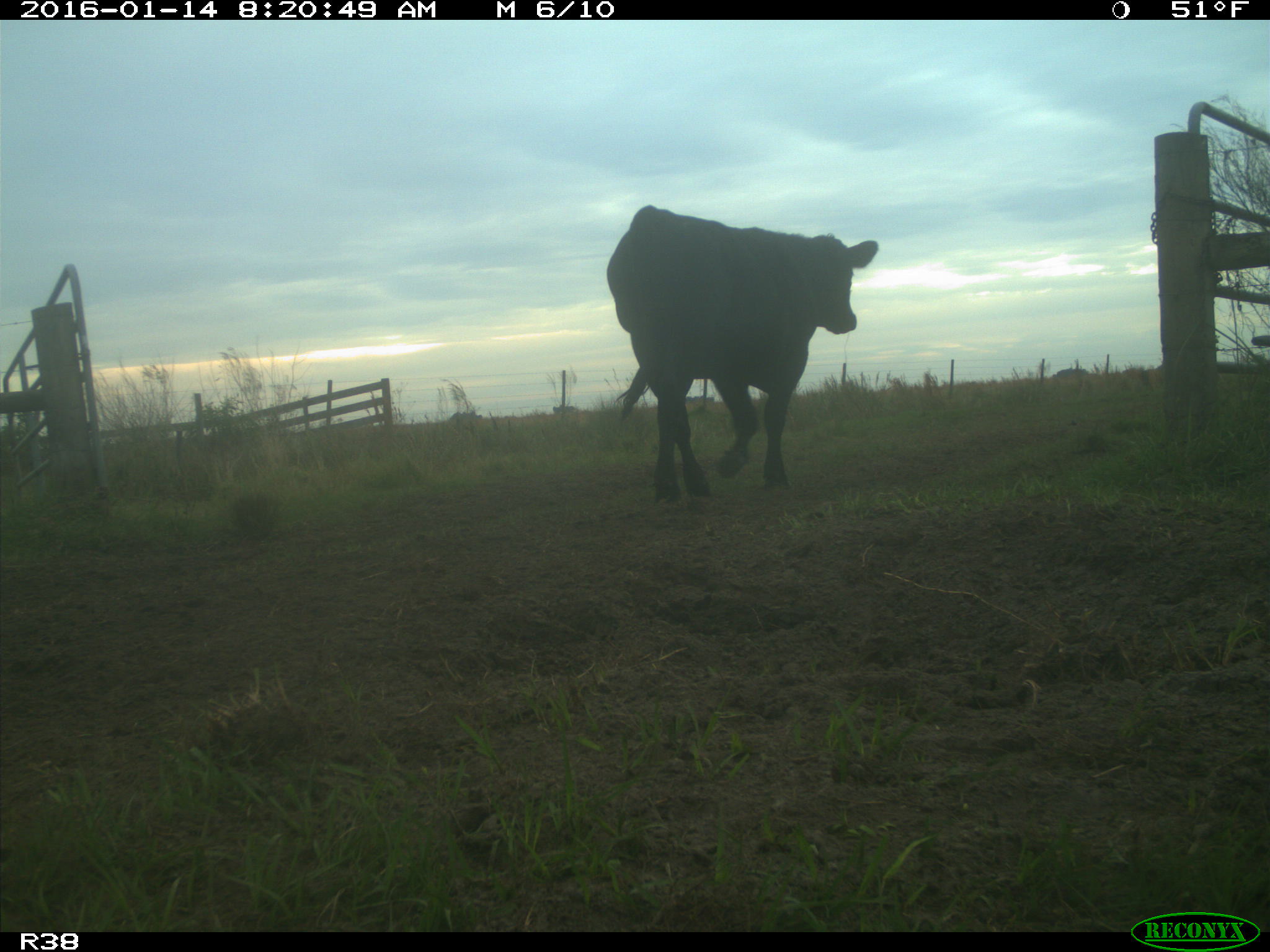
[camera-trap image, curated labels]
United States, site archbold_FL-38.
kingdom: Animalia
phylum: Chordata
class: Mammalia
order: Artiodactyla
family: Bovidae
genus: Bos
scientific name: Bos taurus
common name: domestic cow